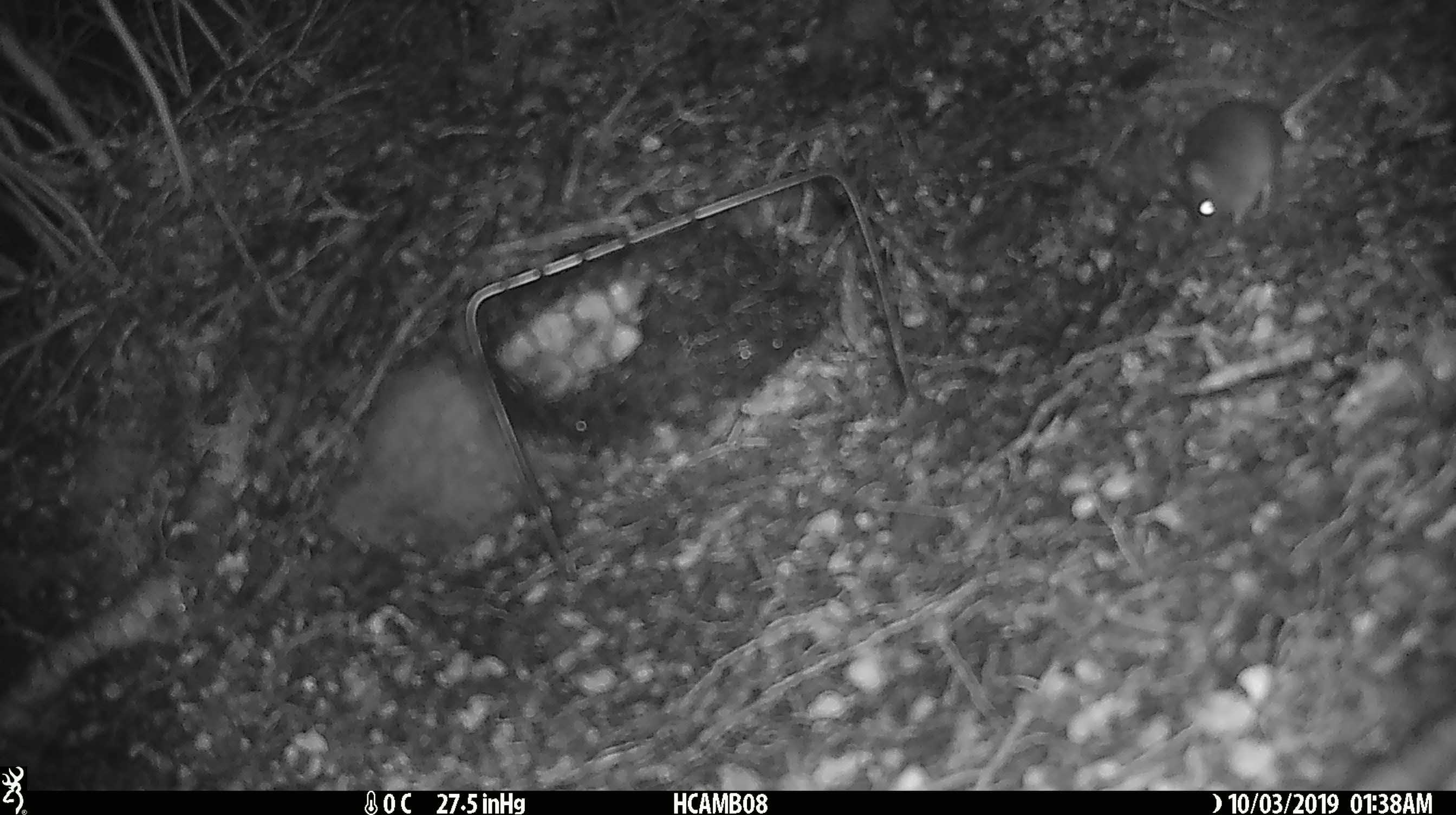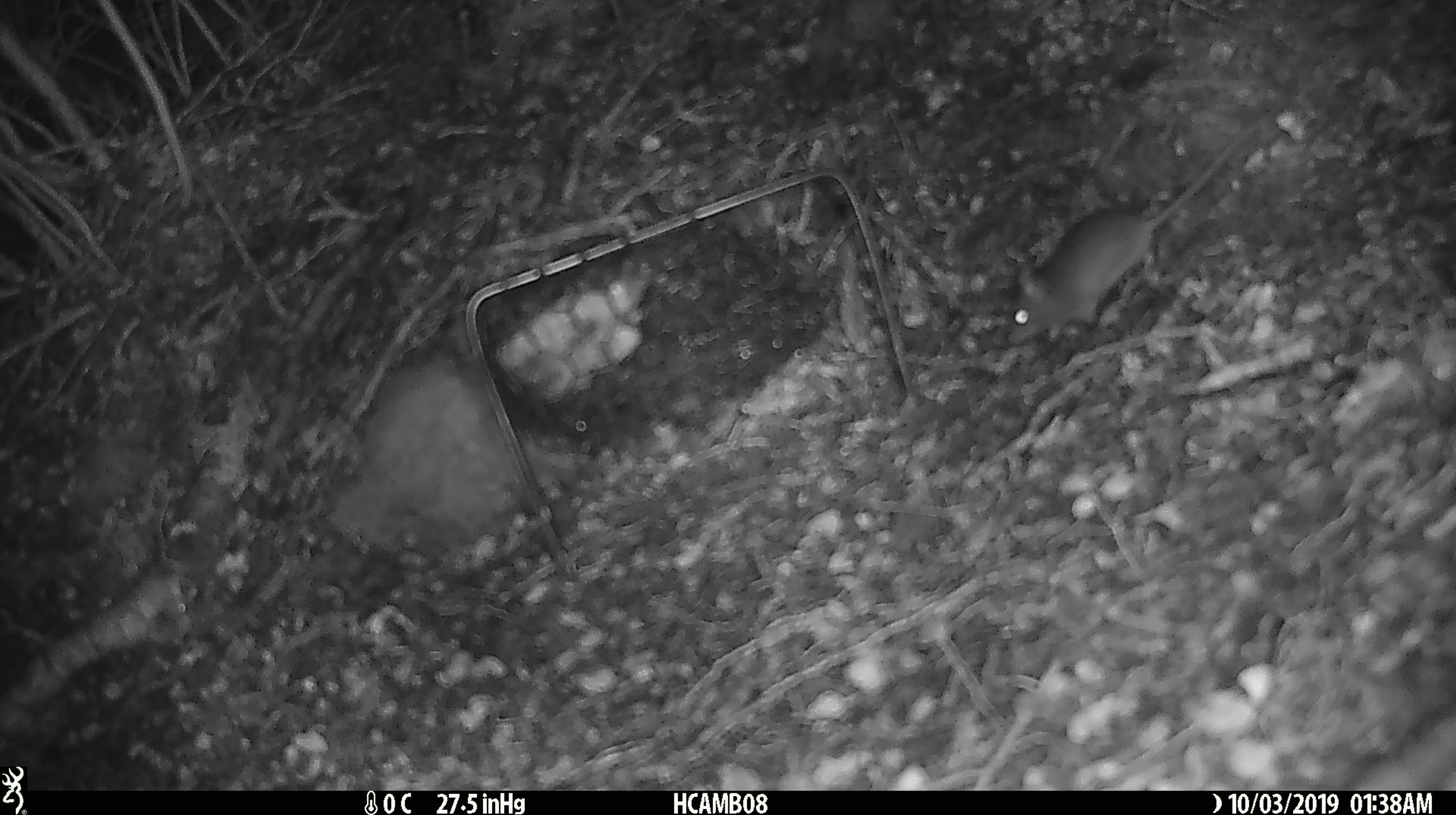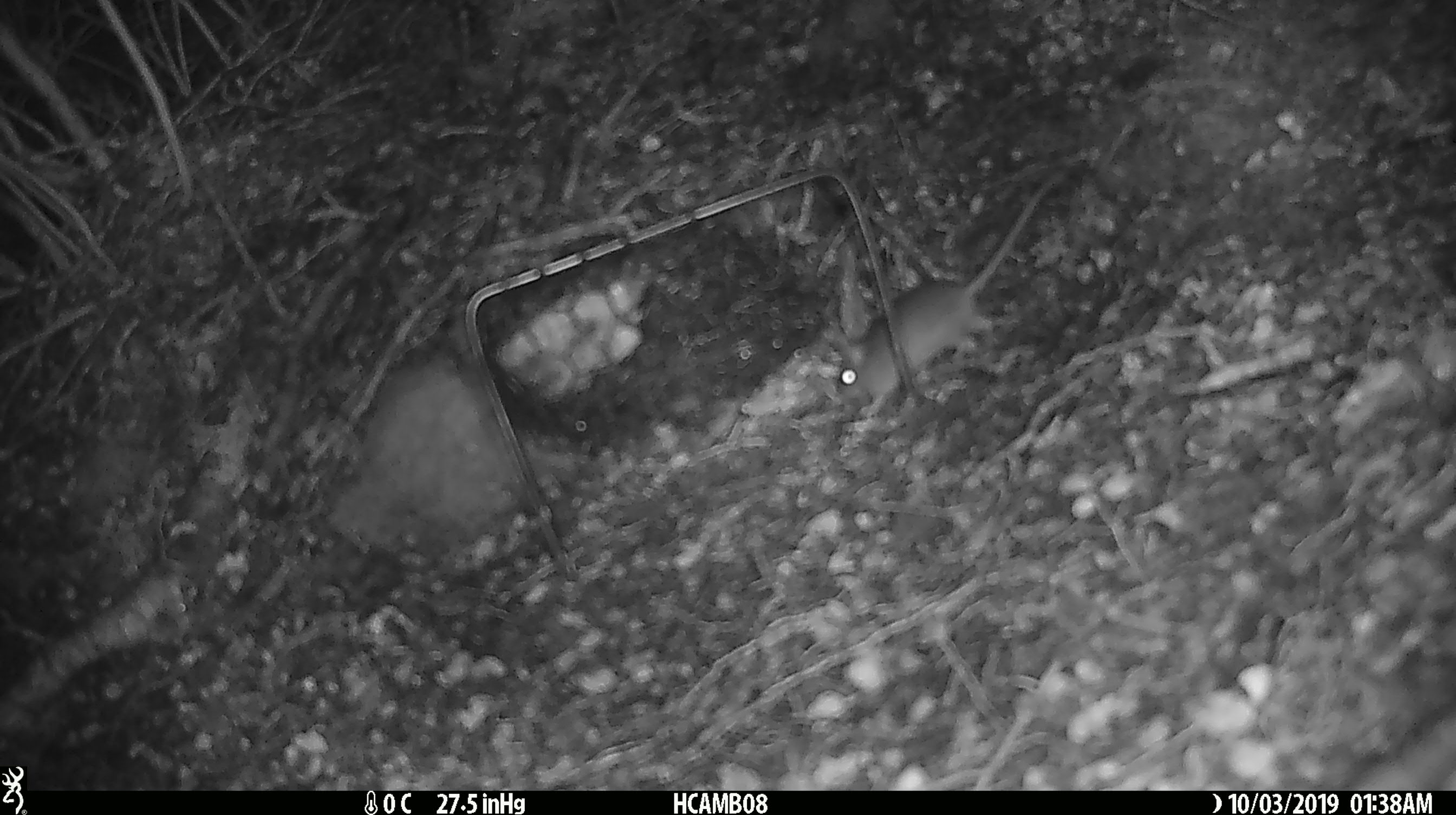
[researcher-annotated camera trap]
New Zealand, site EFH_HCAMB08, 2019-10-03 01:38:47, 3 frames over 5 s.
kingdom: Animalia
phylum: Chordata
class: Mammalia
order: Rodentia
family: Muridae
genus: Mus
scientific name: Mus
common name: mouse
Mouse (Mus).